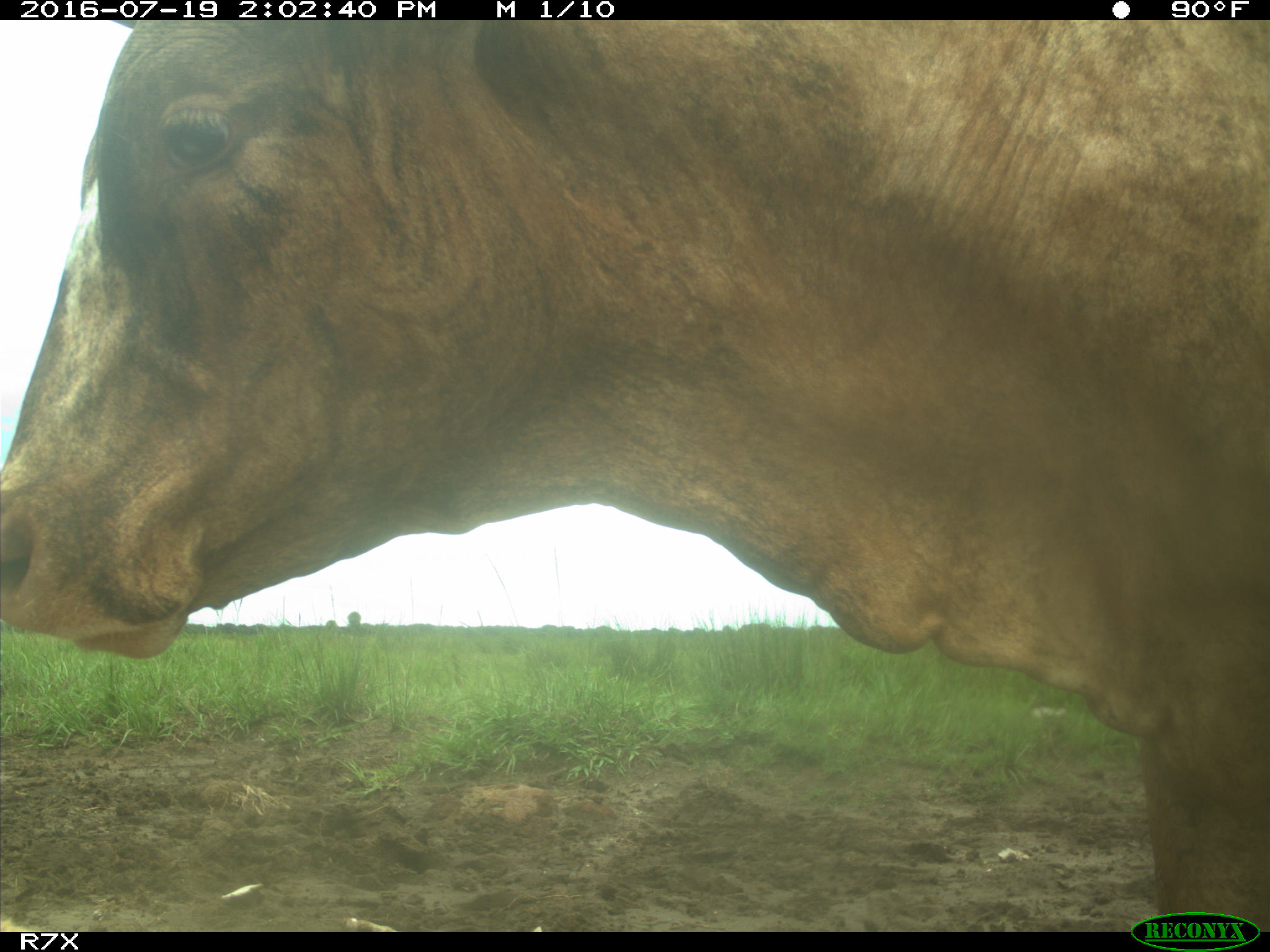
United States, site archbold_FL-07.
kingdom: Animalia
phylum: Chordata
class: Mammalia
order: Artiodactyla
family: Bovidae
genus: Bos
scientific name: Bos taurus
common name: domestic cow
Bos taurus (domestic cow).